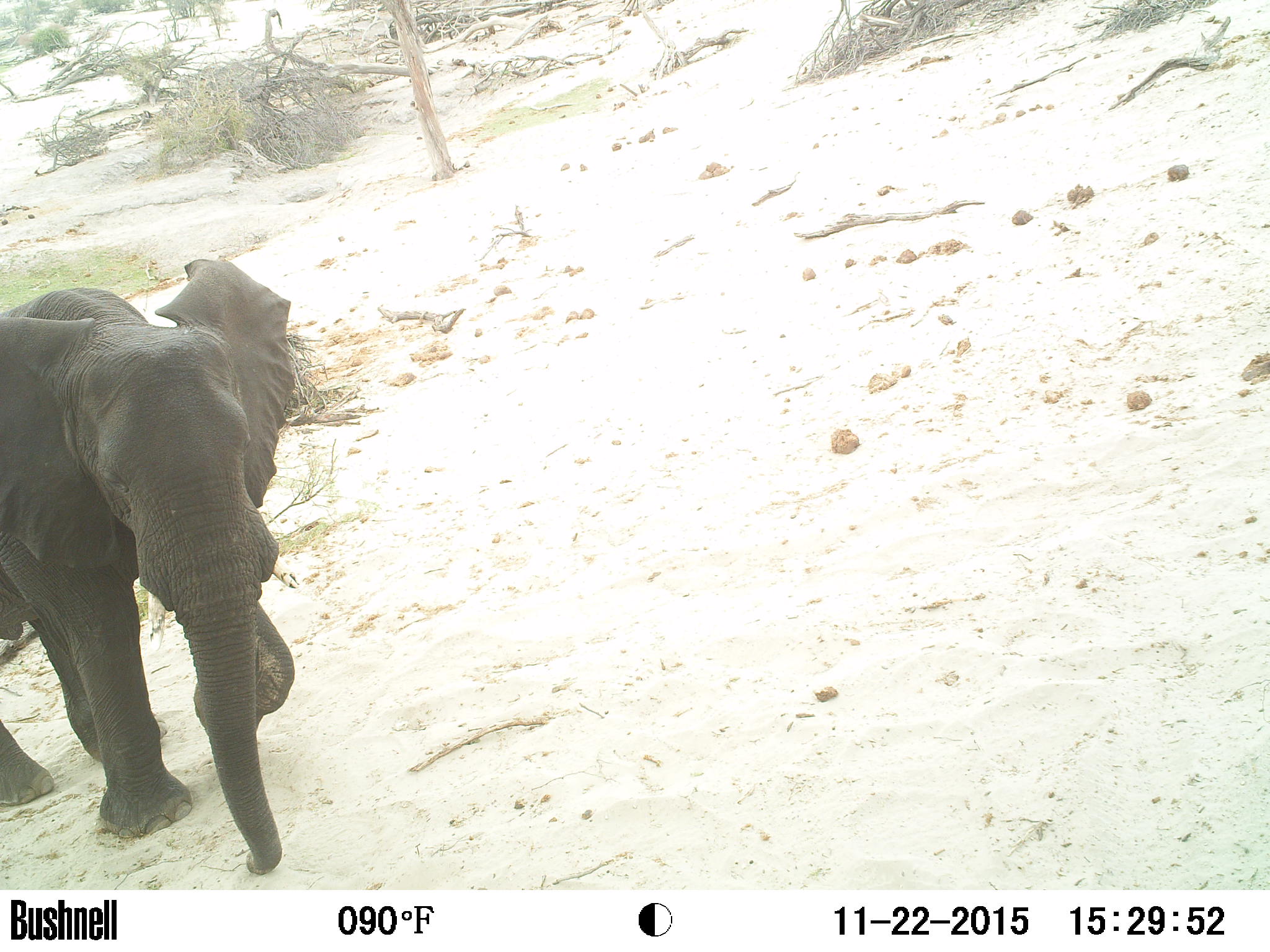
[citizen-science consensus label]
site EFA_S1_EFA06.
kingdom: Animalia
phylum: Chordata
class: Mammalia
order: Proboscidea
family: Elephantidae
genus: Loxodonta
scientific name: Loxodonta africana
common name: african bush elephant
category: elephant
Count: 1.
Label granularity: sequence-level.